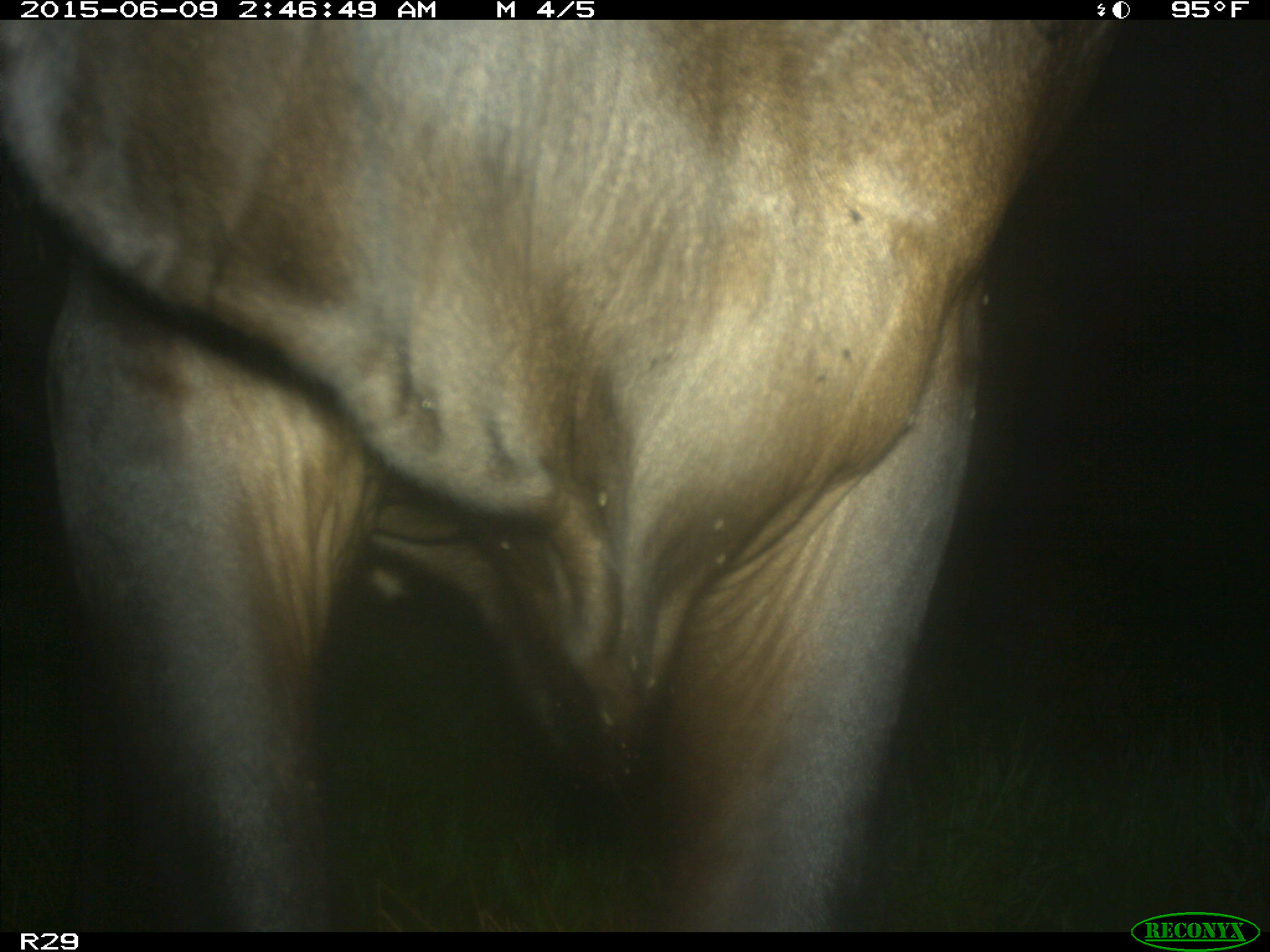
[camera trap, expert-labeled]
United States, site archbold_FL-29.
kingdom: Animalia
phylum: Chordata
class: Mammalia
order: Artiodactyla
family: Bovidae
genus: Bos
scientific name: Bos taurus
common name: domestic cow